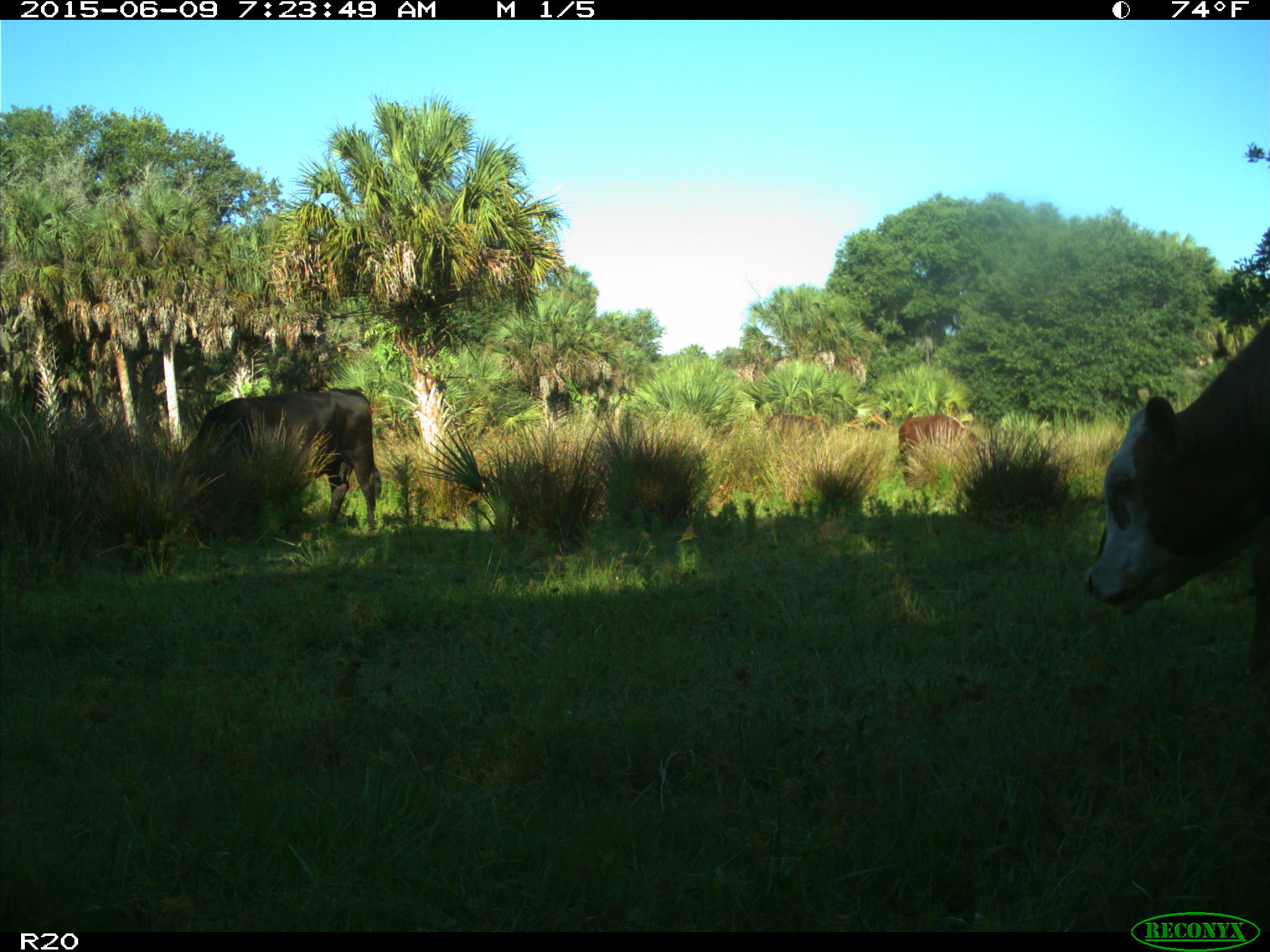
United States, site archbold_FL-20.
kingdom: Animalia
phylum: Chordata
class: Mammalia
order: Artiodactyla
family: Bovidae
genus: Bos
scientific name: Bos taurus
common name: domestic cow